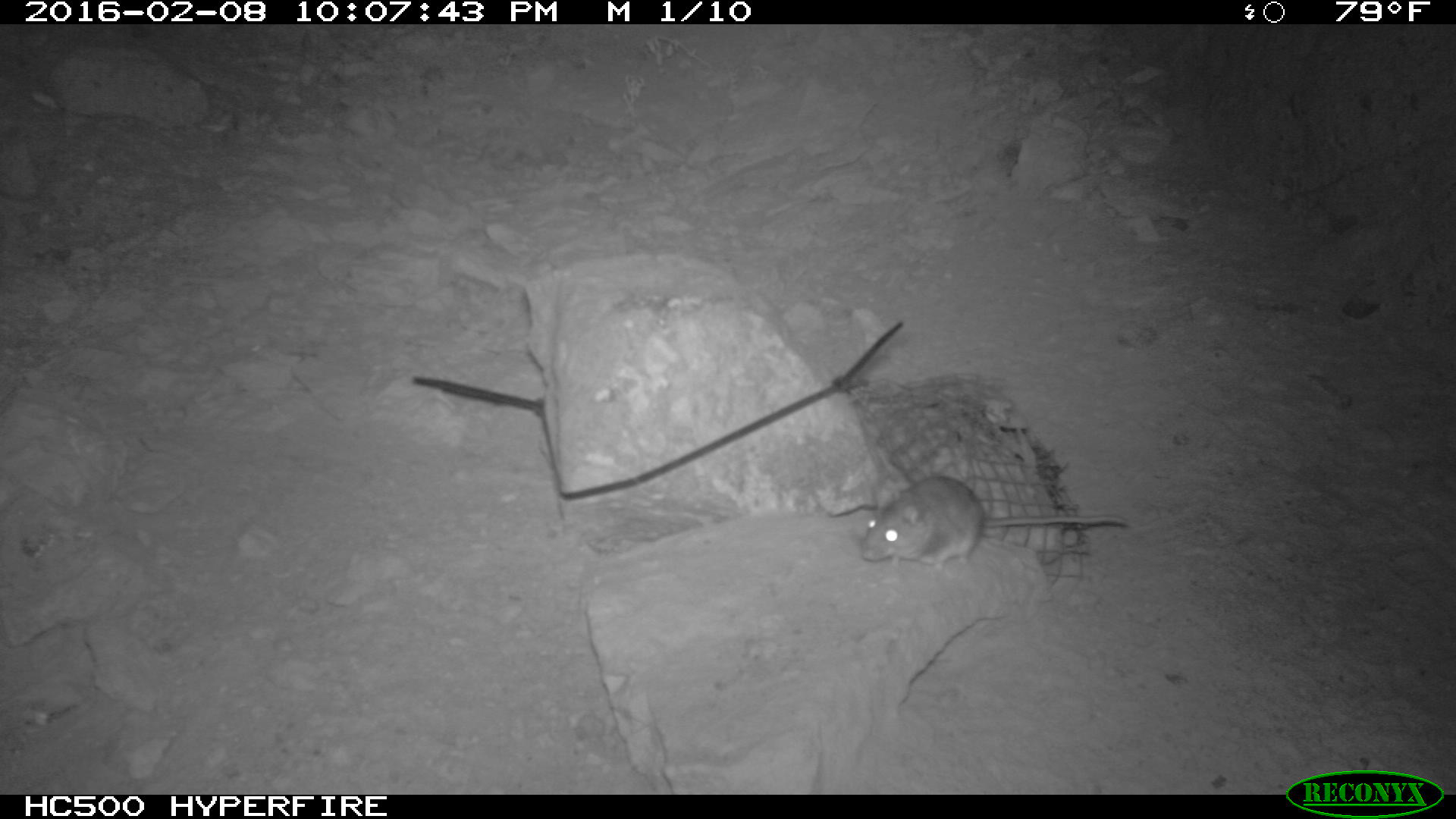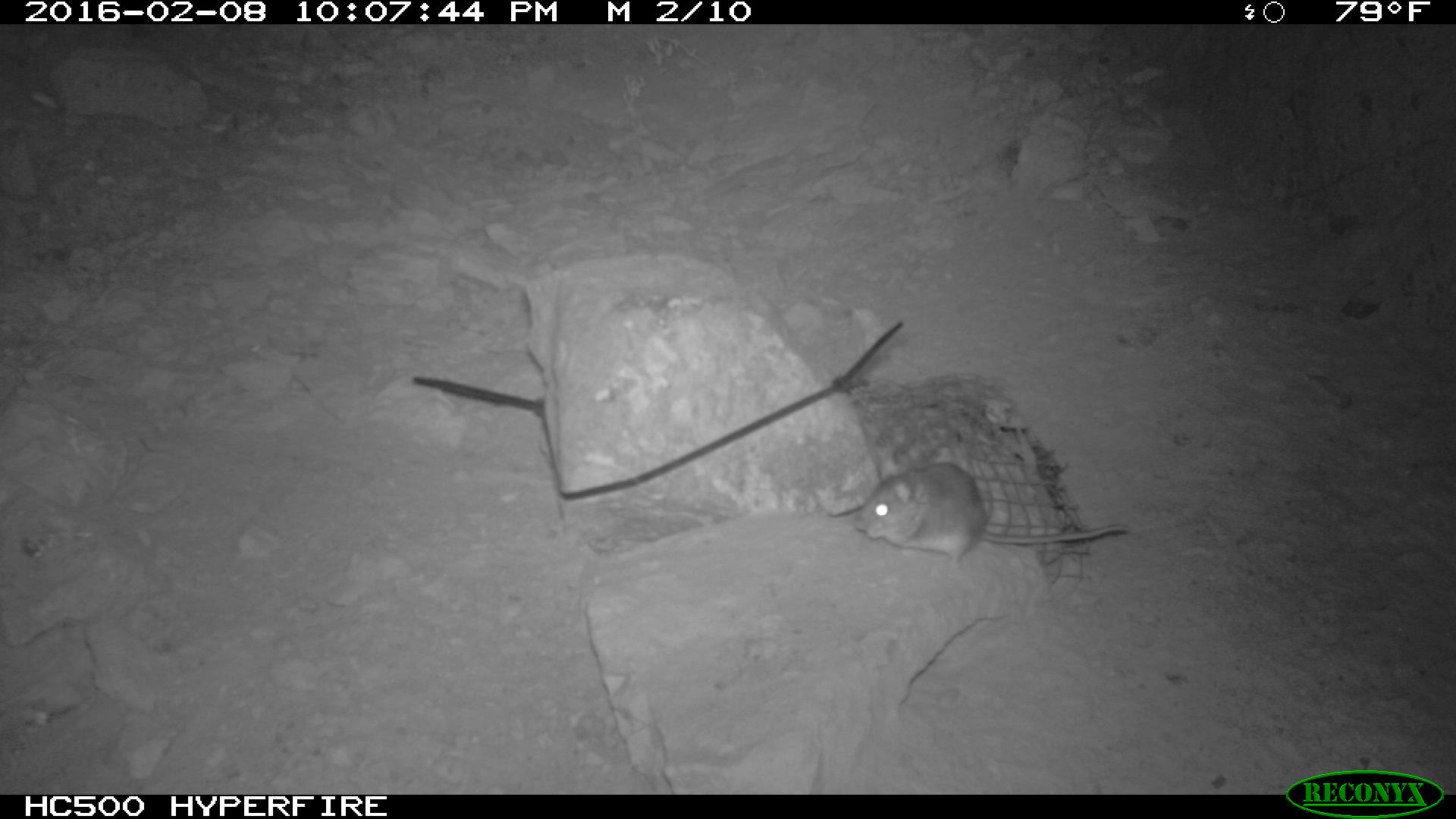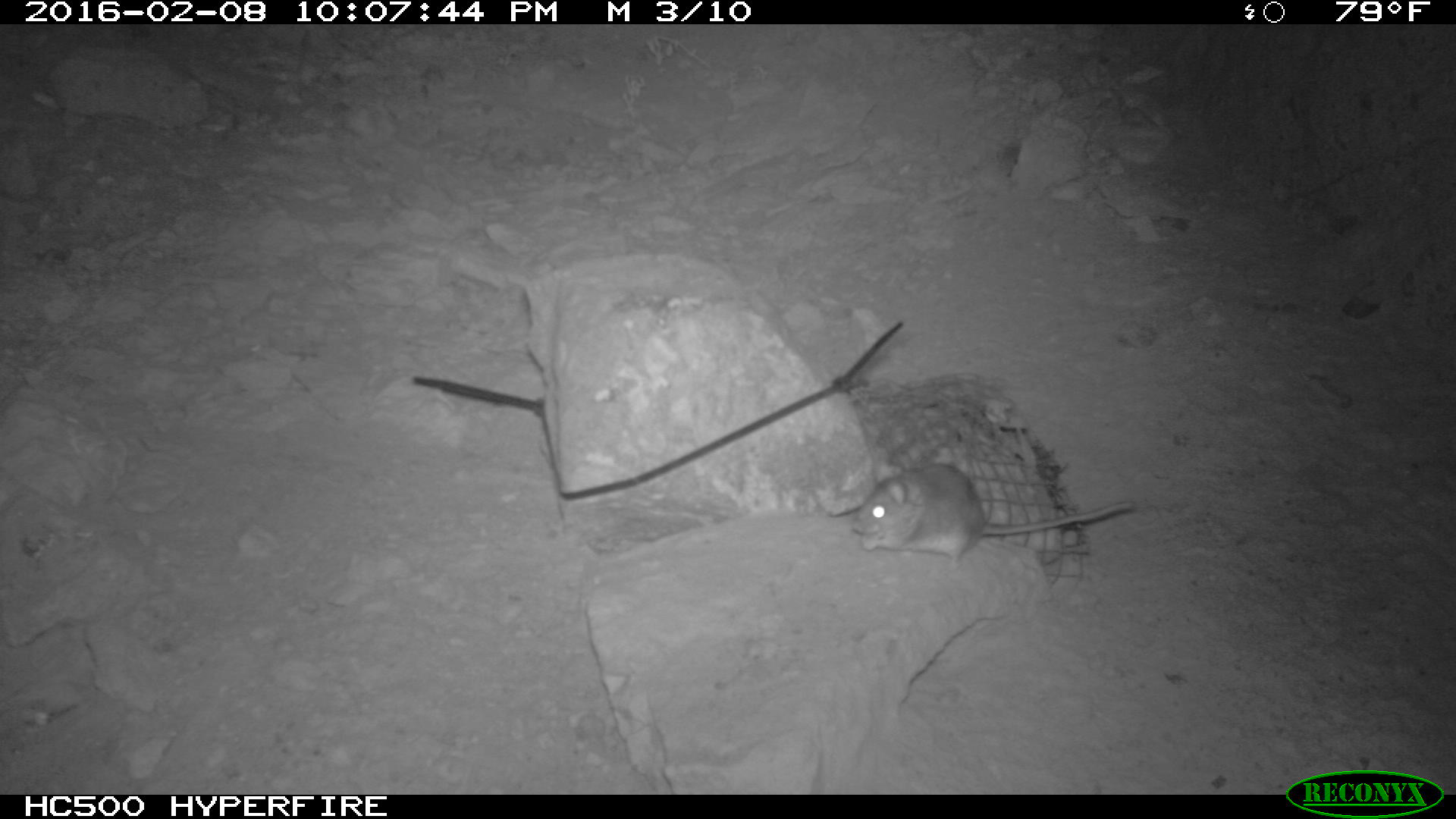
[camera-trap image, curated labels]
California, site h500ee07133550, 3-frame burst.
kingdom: Animalia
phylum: Chordata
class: Mammalia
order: Rodentia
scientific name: Rodentia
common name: rodent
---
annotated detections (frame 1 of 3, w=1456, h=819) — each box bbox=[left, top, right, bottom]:
rodent: bbox=[853, 473, 1137, 572]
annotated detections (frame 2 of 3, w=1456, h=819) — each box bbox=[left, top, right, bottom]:
rodent: bbox=[855, 461, 1129, 579]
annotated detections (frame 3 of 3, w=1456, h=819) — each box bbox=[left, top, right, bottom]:
rodent: bbox=[850, 461, 1134, 574]